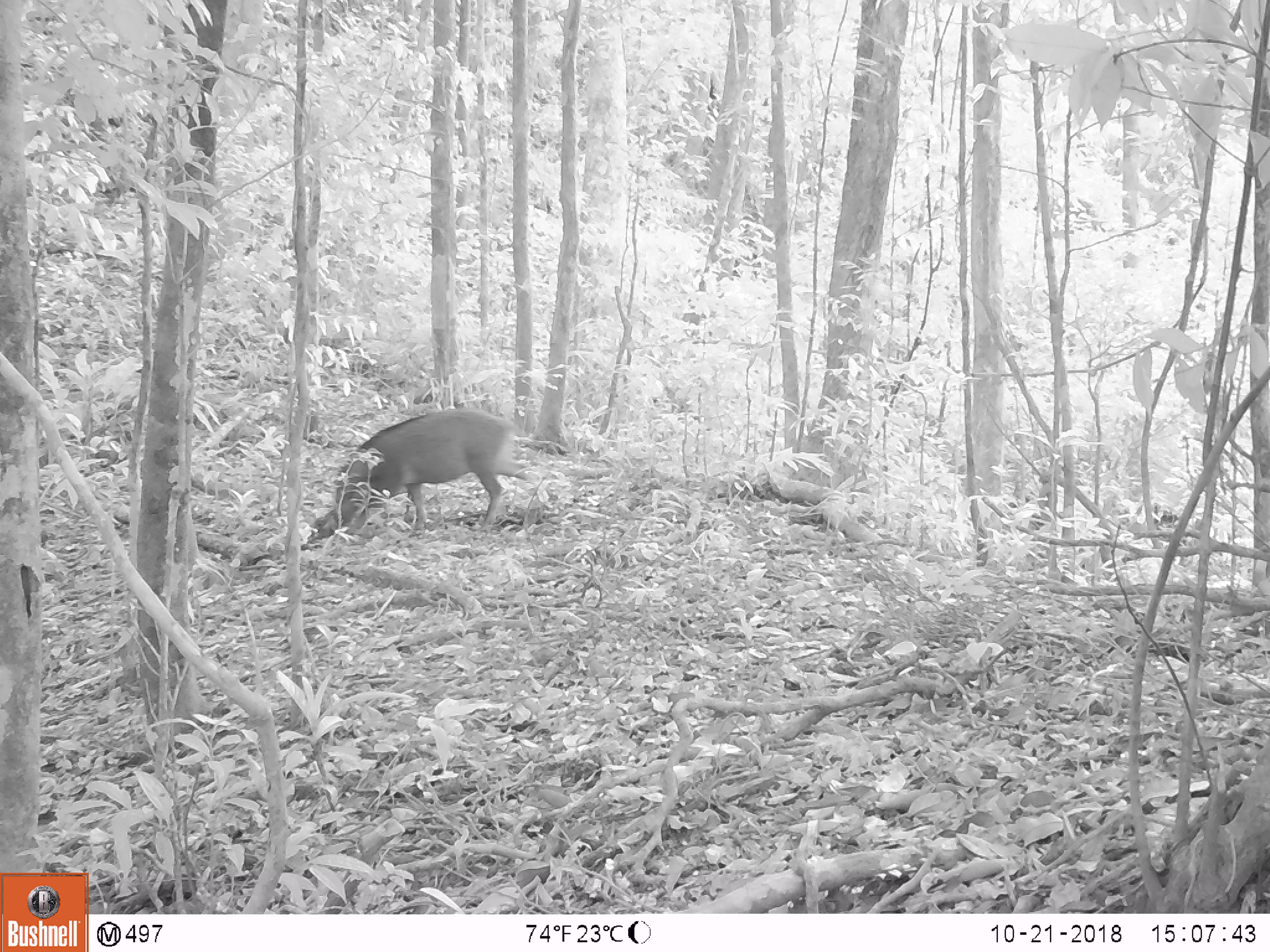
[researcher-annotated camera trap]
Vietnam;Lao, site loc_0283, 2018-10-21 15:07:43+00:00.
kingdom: Animalia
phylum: Chordata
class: Mammalia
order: Artiodactyla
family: Suidae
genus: Sus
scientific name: Sus scrofa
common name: eurasian wild pig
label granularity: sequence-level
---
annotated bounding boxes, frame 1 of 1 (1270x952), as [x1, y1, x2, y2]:
eurasian wild pig: [334, 407, 553, 536]